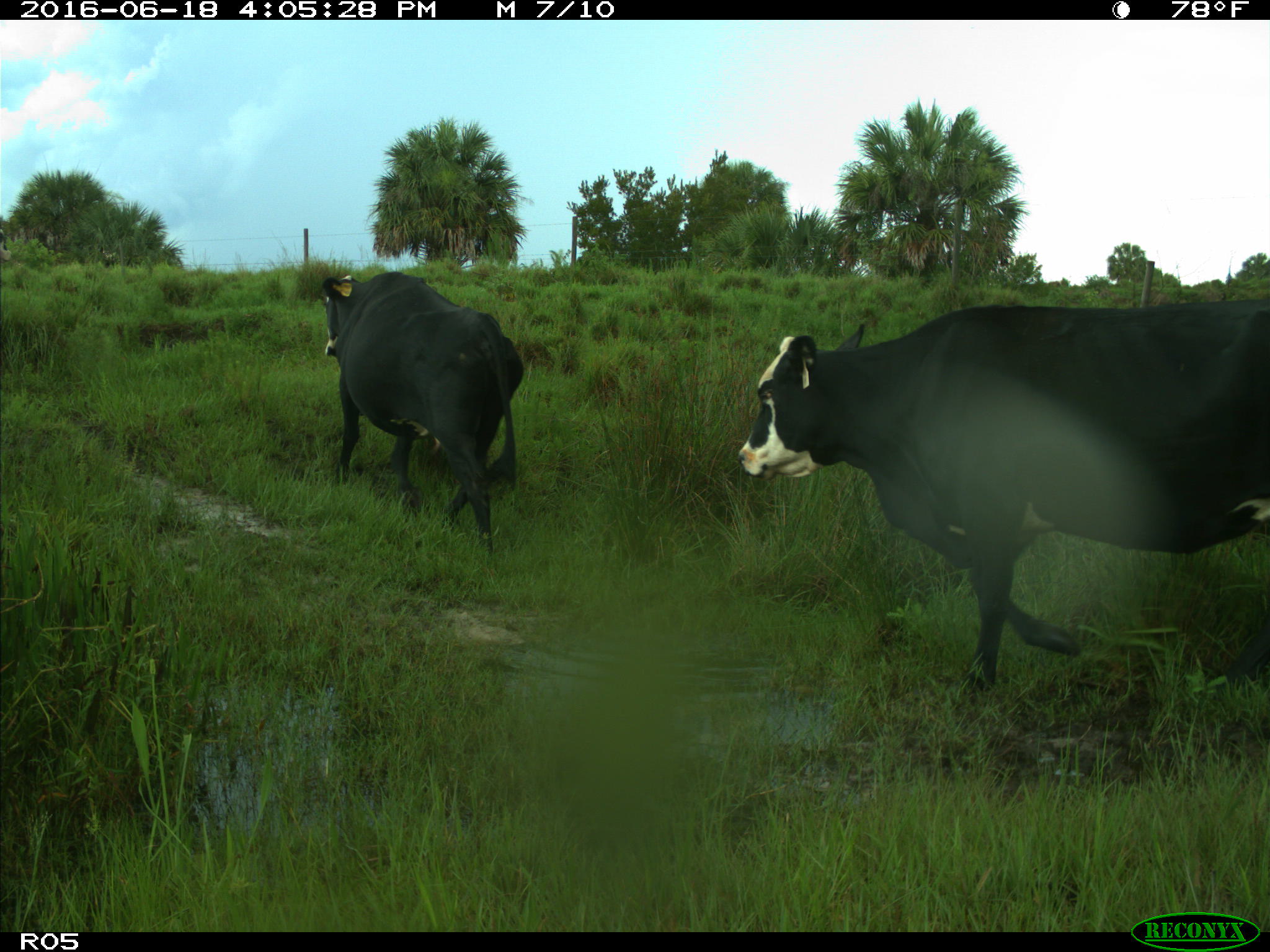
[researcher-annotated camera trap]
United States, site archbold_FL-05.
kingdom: Animalia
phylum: Chordata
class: Mammalia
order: Artiodactyla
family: Bovidae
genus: Bos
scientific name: Bos taurus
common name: domestic cow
Bos taurus (domestic cow).